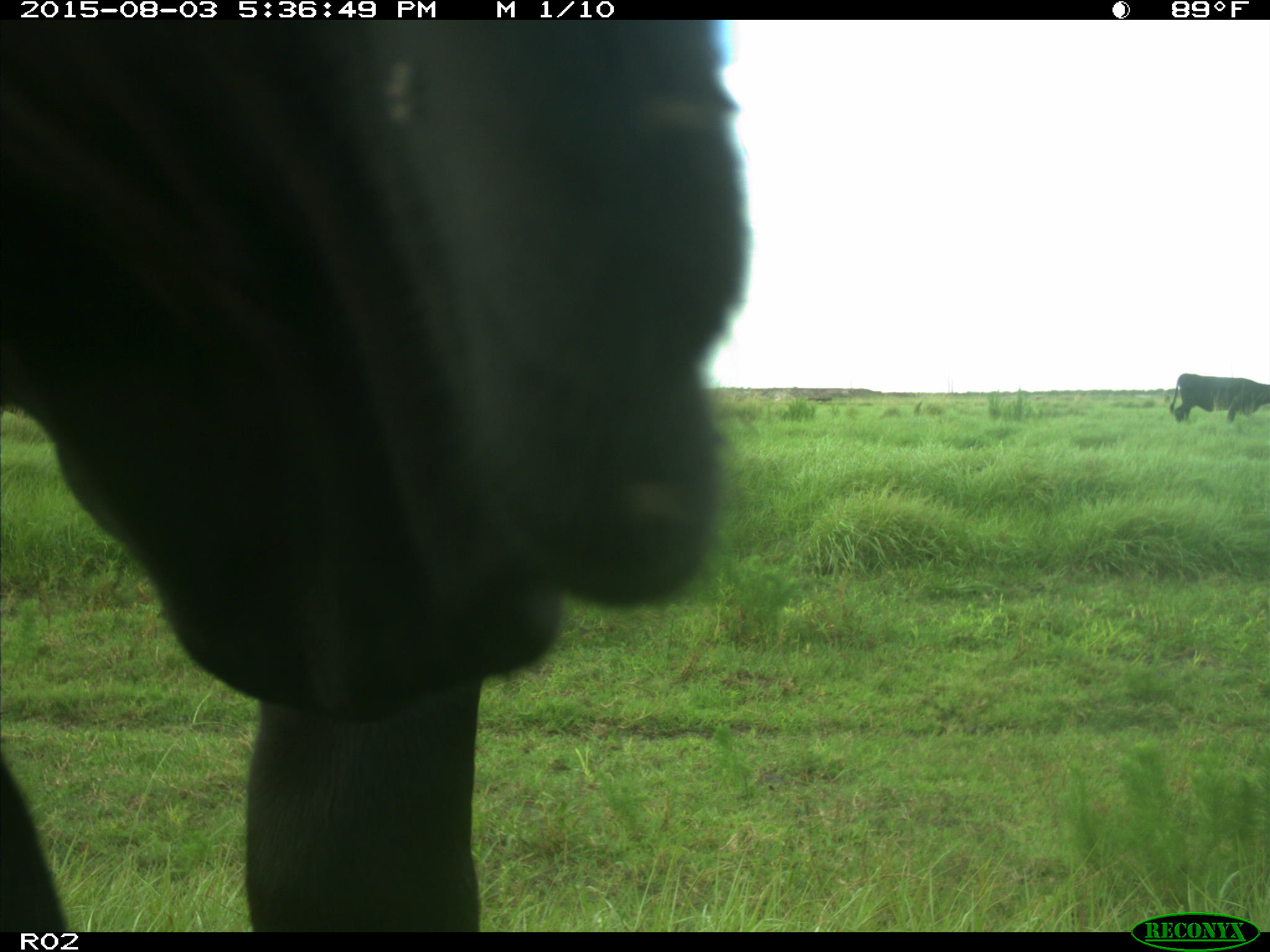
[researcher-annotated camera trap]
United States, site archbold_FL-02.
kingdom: Animalia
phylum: Chordata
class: Mammalia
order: Artiodactyla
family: Bovidae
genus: Bos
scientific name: Bos taurus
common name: domestic cow